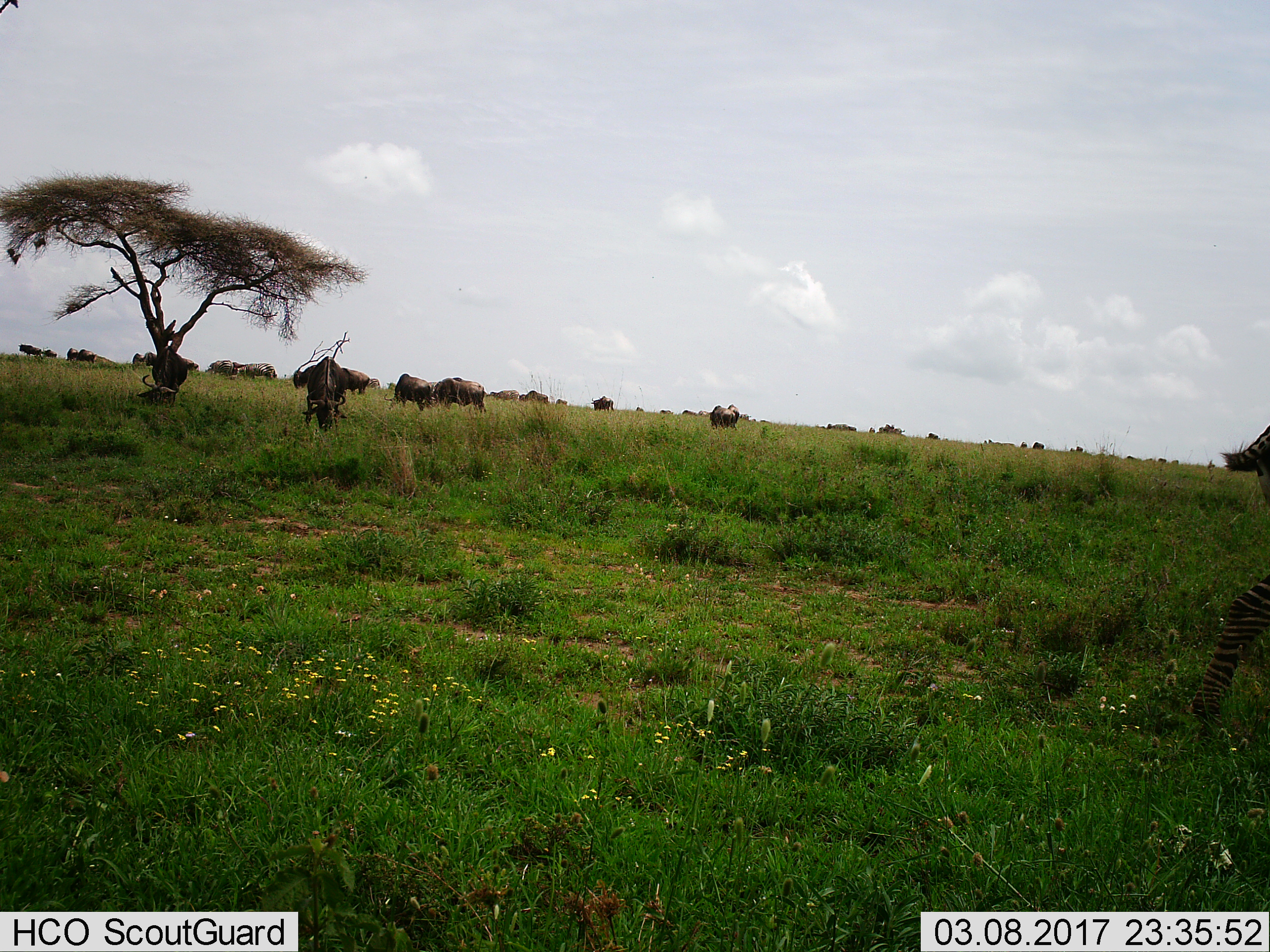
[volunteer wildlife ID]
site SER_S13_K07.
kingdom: Animalia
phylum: Chordata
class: Mammalia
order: Artiodactyla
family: Bovidae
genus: Connochaetes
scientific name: Connochaetes taurinus taurinus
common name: blue wildebeest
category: wildebeestblue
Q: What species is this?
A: Wildebeestblue (blue wildebeest) (Connochaetes taurinus taurinus).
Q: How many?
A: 11-50.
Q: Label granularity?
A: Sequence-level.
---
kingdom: Animalia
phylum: Chordata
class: Mammalia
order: Perissodactyla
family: Equidae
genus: Equus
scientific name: Equus quagga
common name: plains zebra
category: zebraplains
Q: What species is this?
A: Zebraplains (plains zebra) (Equus quagga).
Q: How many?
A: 2.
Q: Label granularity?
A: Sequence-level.